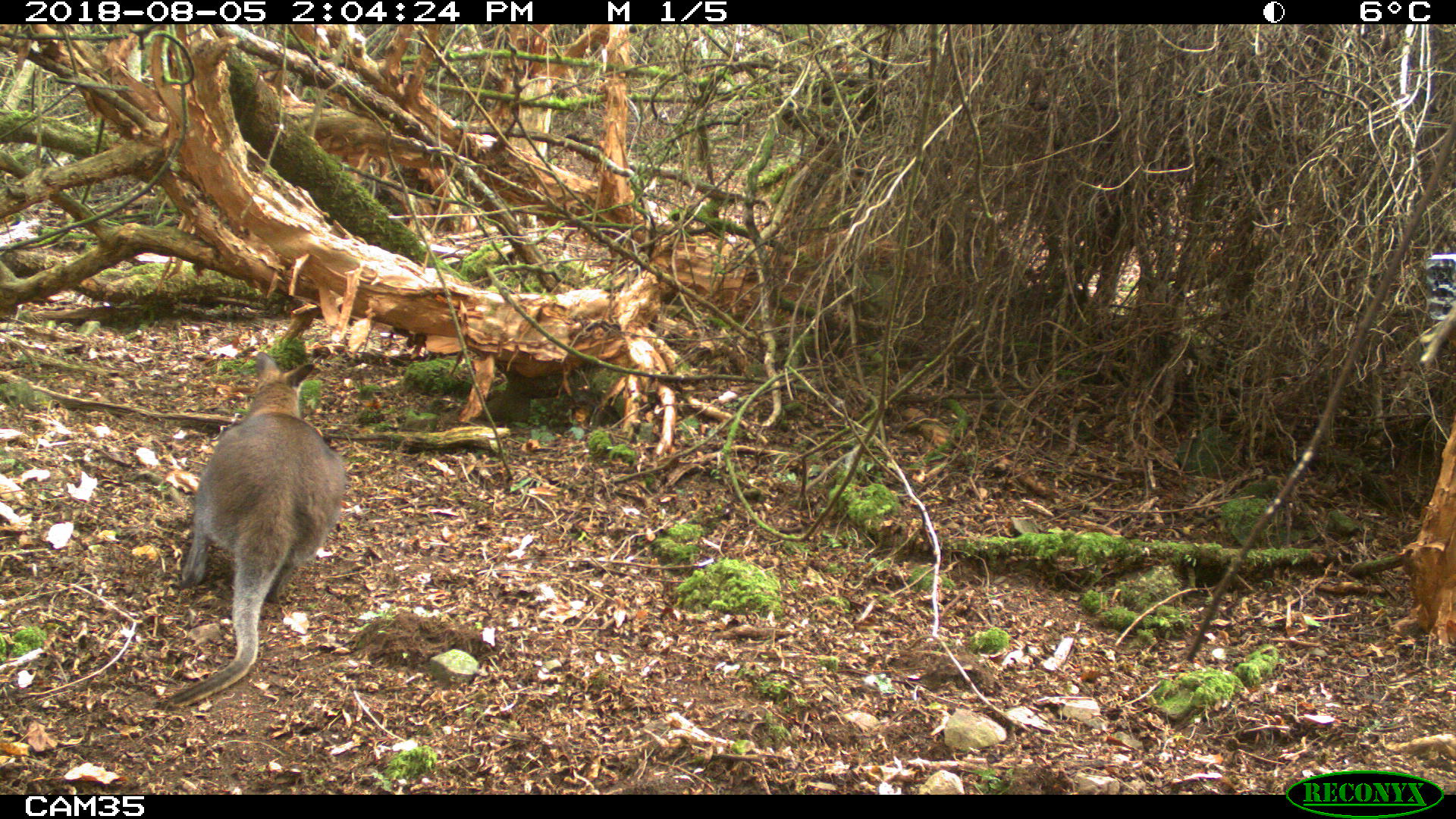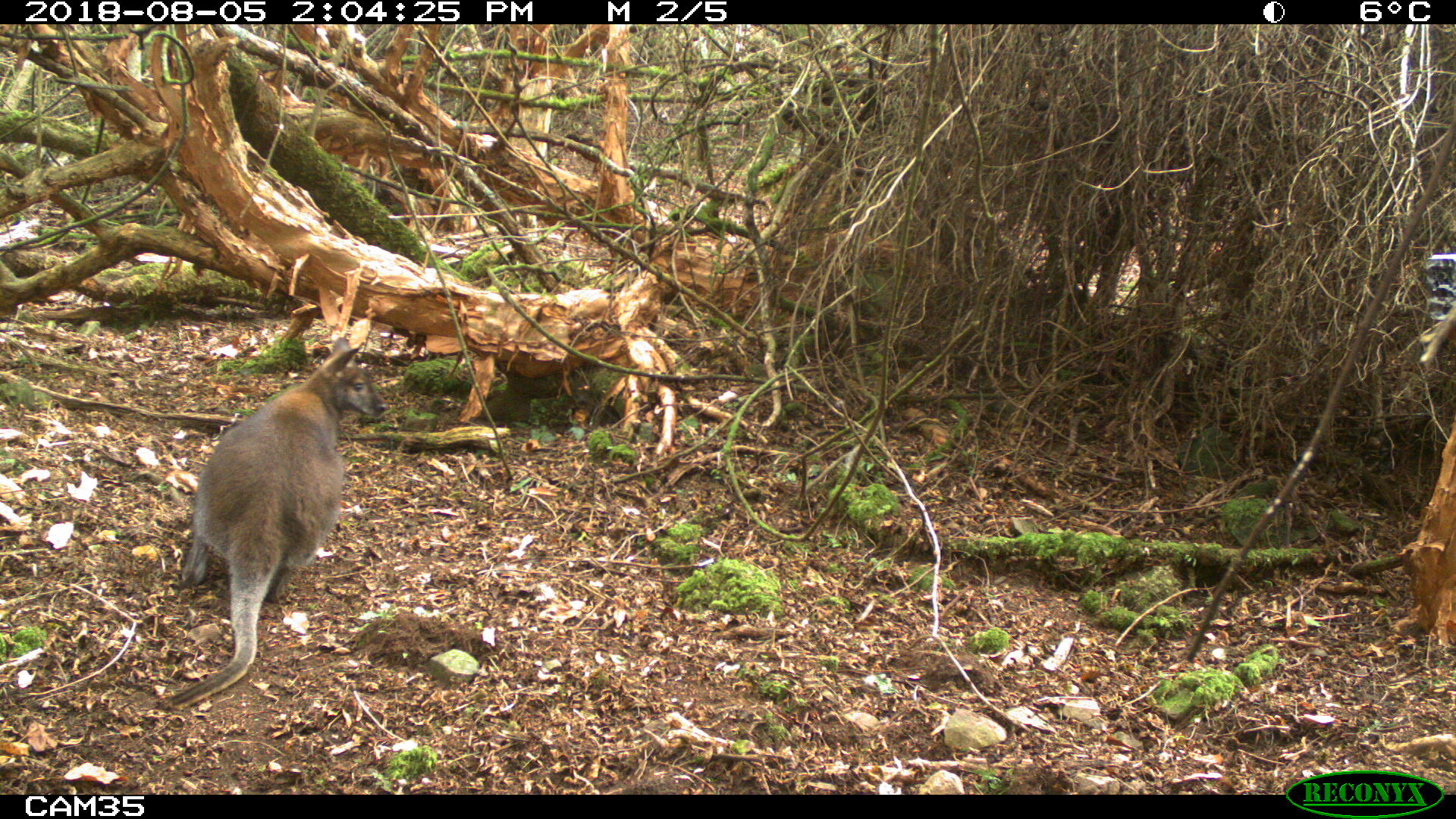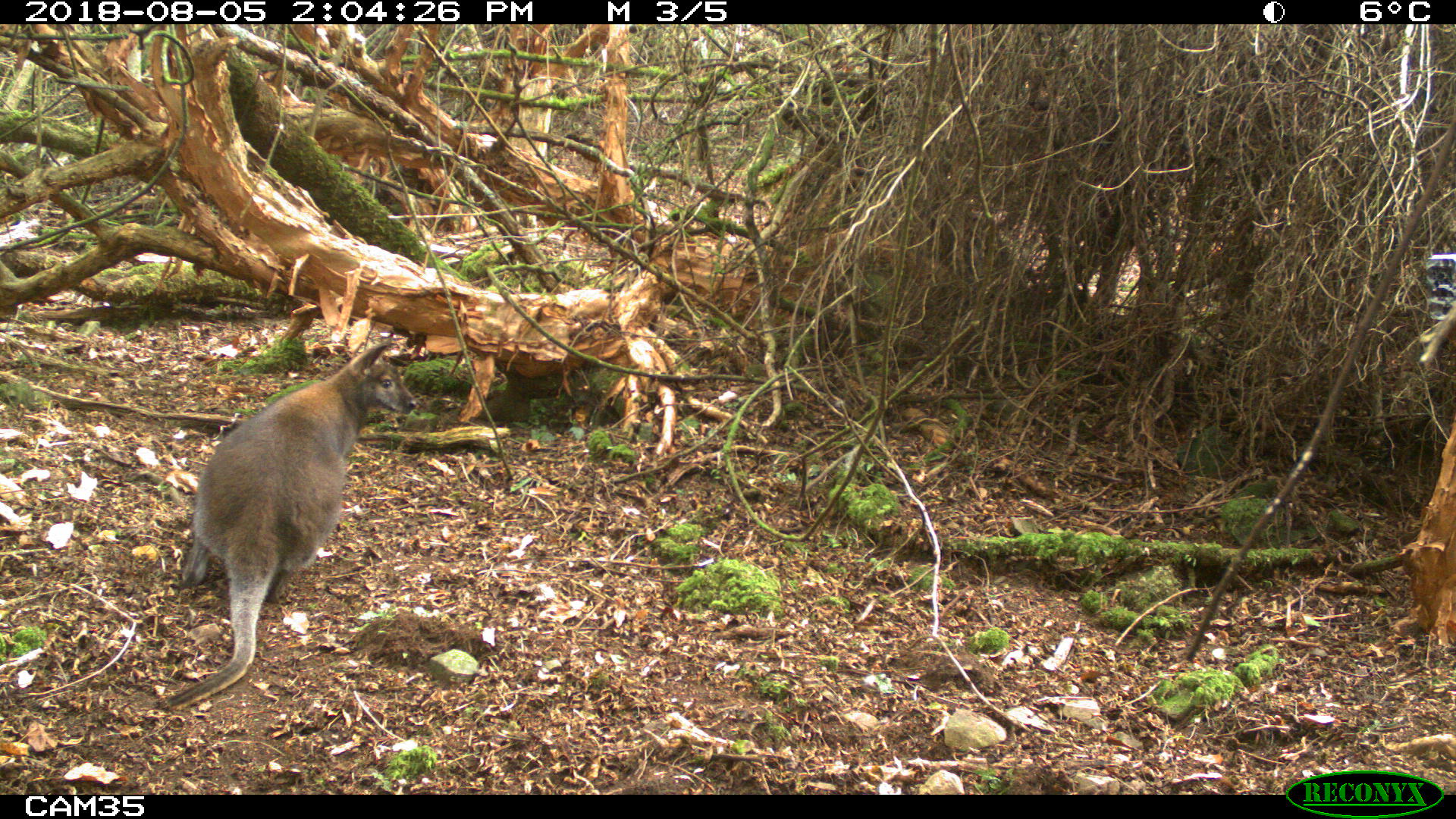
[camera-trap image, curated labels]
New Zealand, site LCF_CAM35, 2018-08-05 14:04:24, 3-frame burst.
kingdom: Animalia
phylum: Chordata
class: Mammalia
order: Diprotodontia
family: Macropodidae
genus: Notamacropus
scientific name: Notamacropus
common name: wallaby